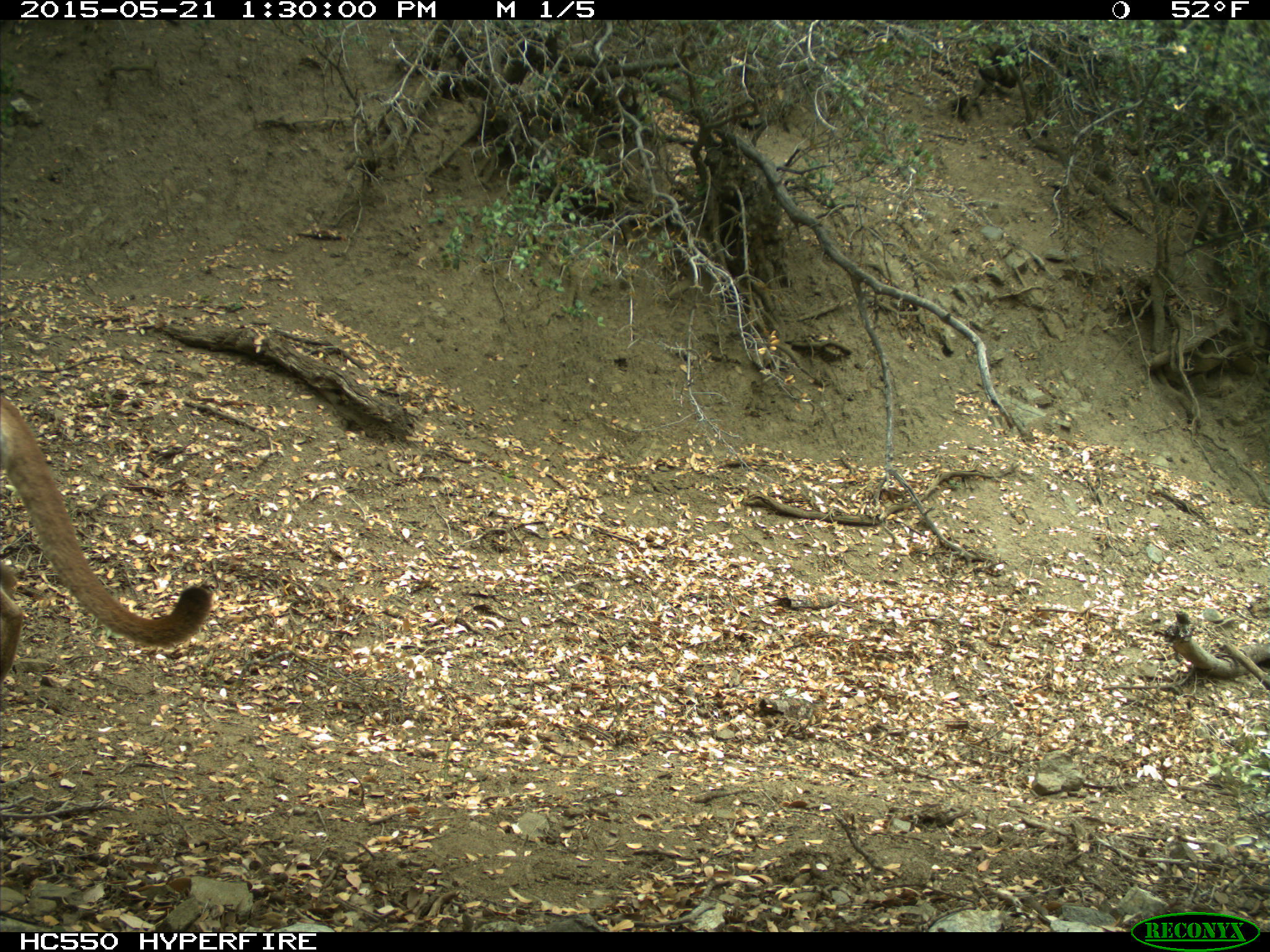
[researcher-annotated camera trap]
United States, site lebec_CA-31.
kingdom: Animalia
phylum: Chordata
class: Mammalia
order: Carnivora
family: Felidae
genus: Puma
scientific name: Puma concolor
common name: mountain lion